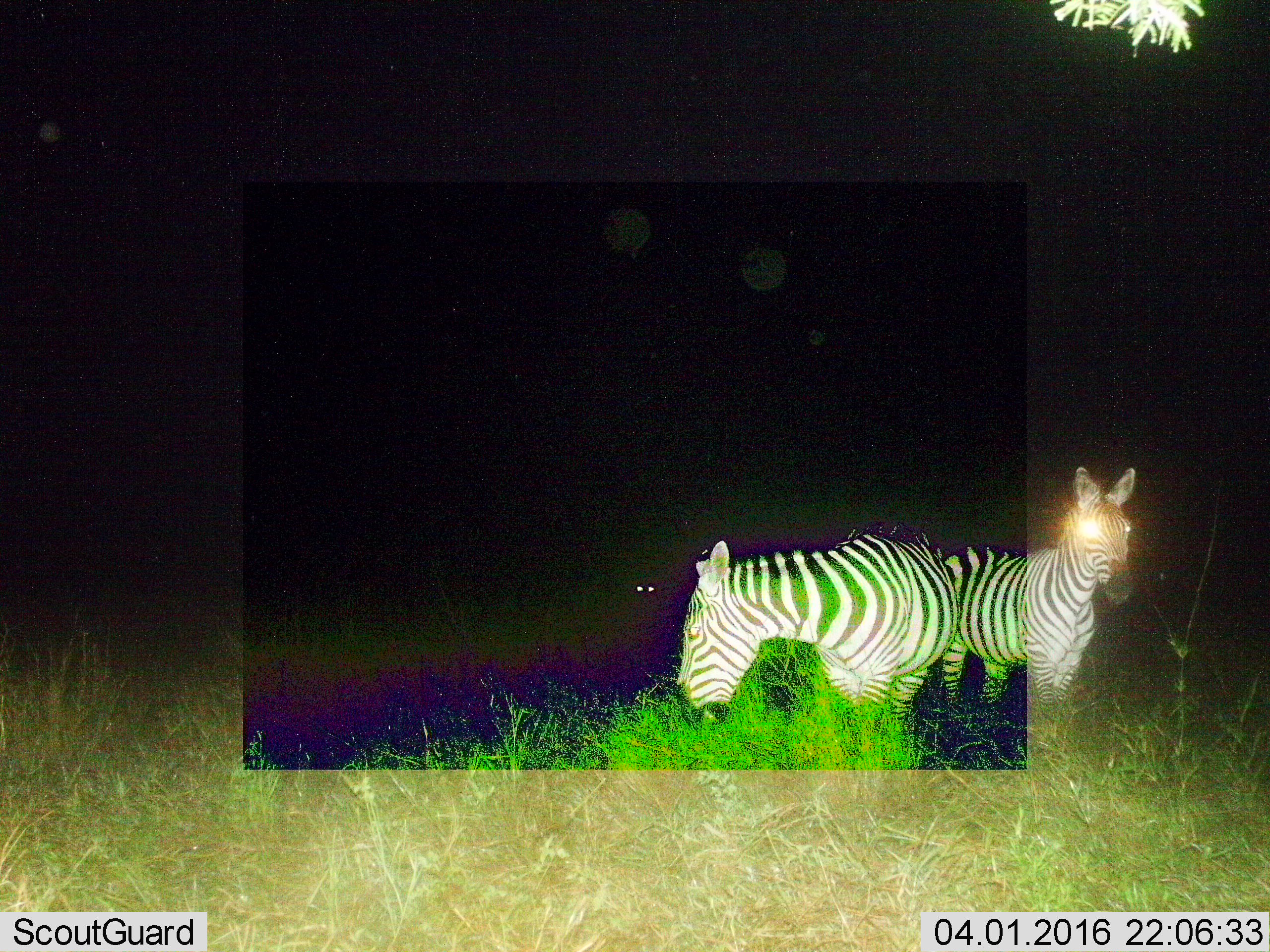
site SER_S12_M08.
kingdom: Animalia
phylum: Chordata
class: Mammalia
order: Perissodactyla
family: Equidae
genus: Equus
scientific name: Equus quagga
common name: plains zebra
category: zebraplains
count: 2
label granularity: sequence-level